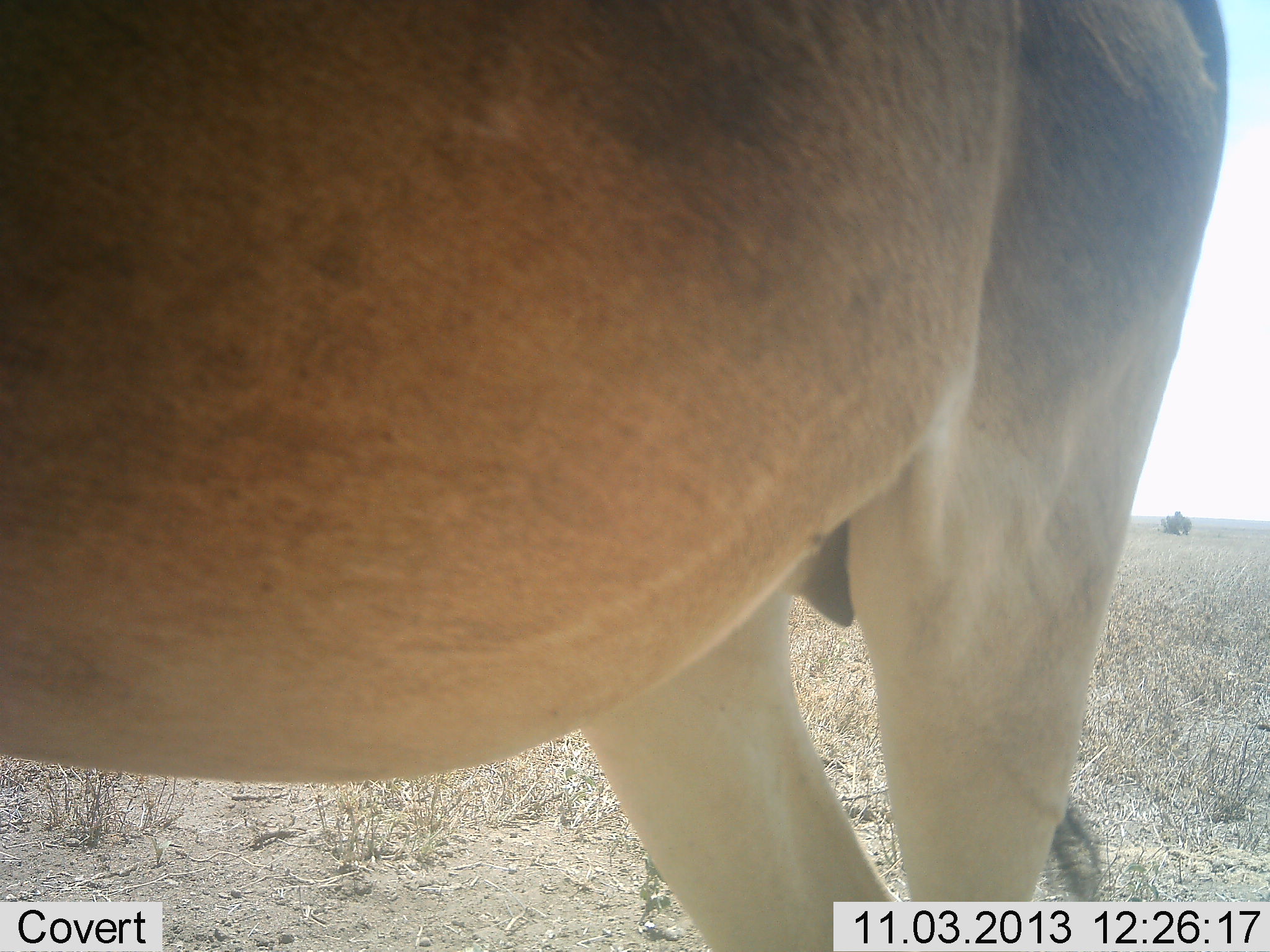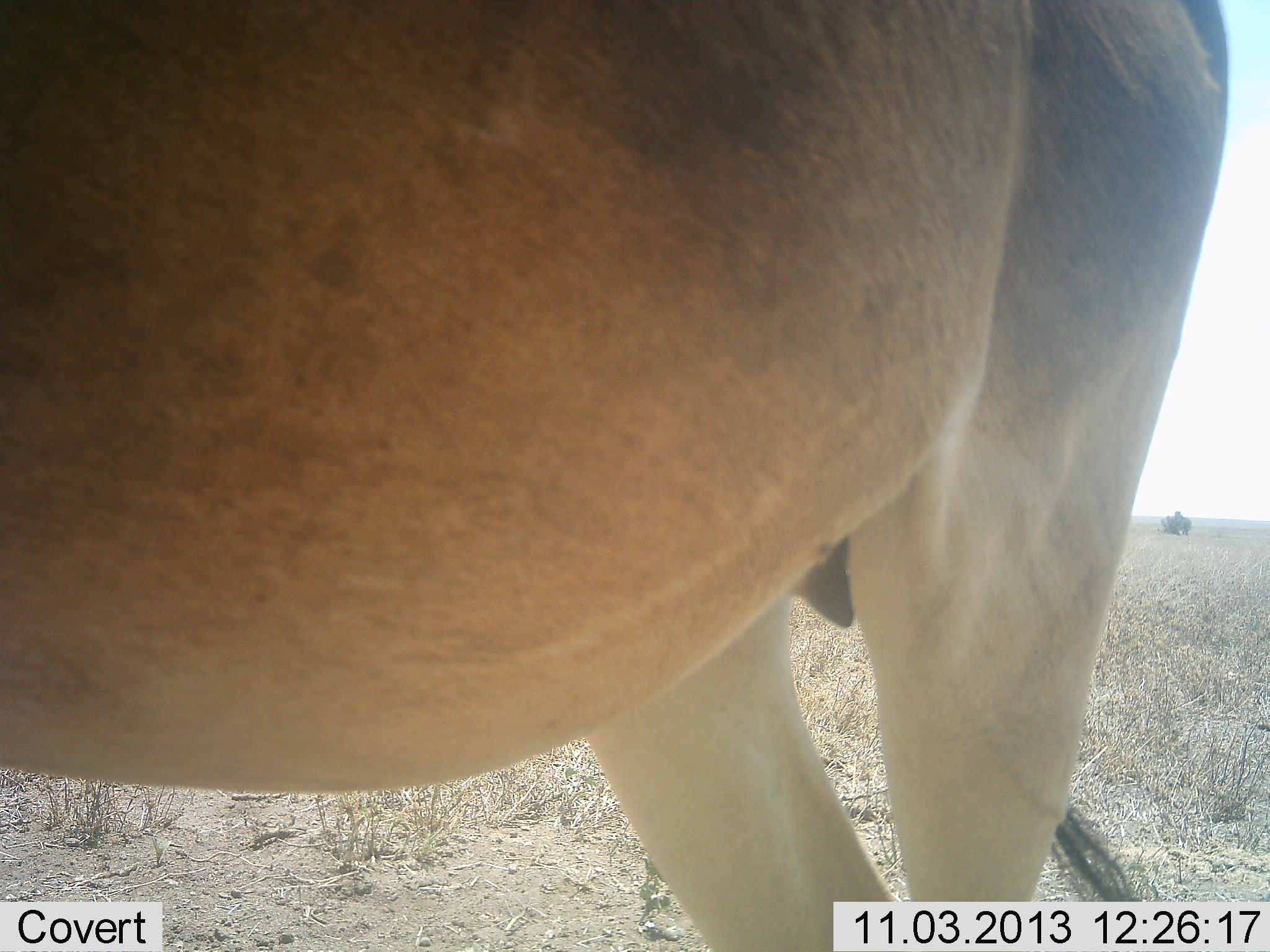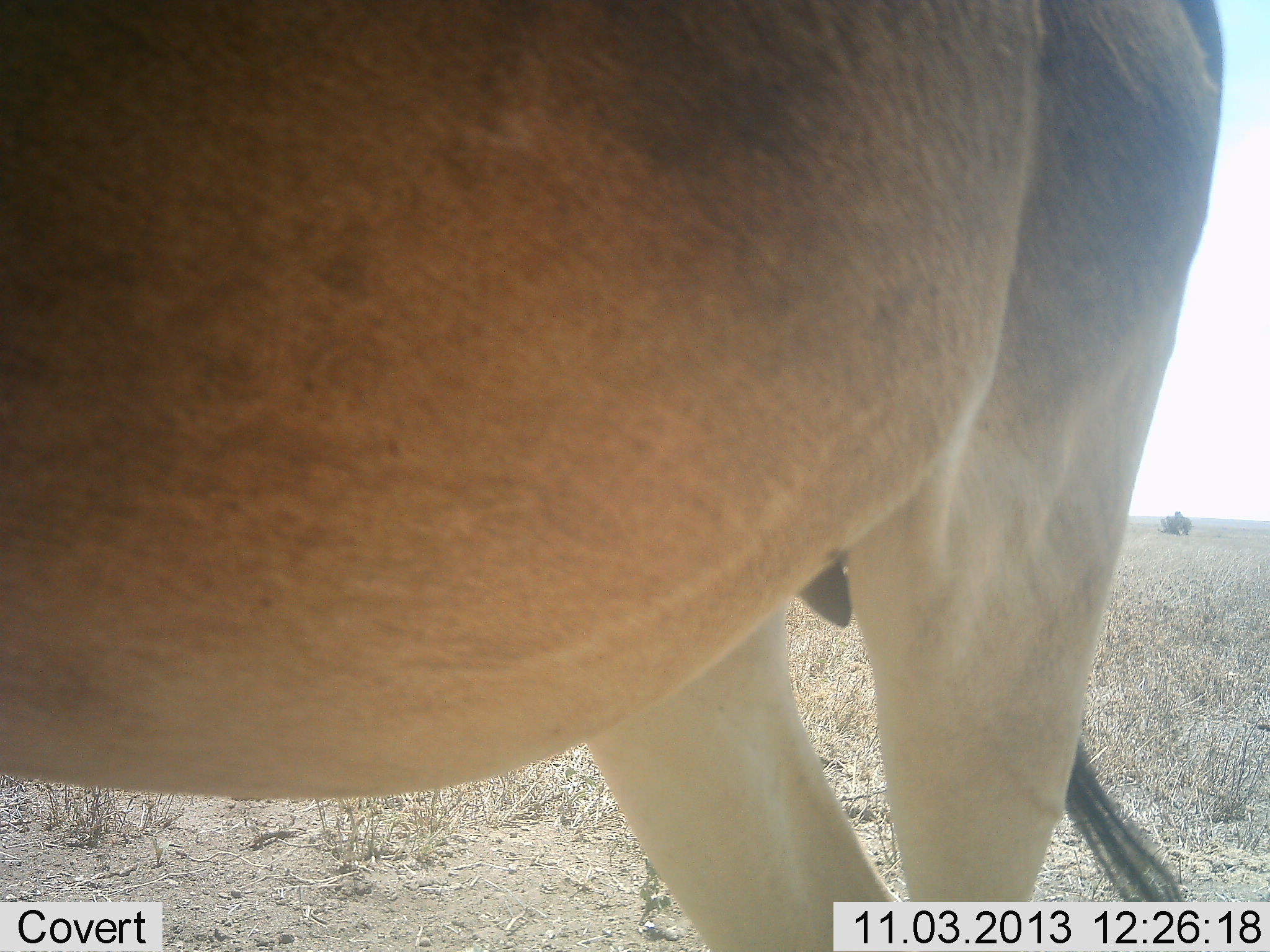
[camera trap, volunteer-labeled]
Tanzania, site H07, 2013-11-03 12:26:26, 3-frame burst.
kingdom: Animalia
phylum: Chordata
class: Mammalia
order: Artiodactyla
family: Bovidae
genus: Alcelaphus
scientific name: Alcelaphus buselaphus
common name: hartebeest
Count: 1.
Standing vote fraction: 100%.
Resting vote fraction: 0%.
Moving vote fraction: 0%.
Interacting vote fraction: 0%.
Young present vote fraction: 0%.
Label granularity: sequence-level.